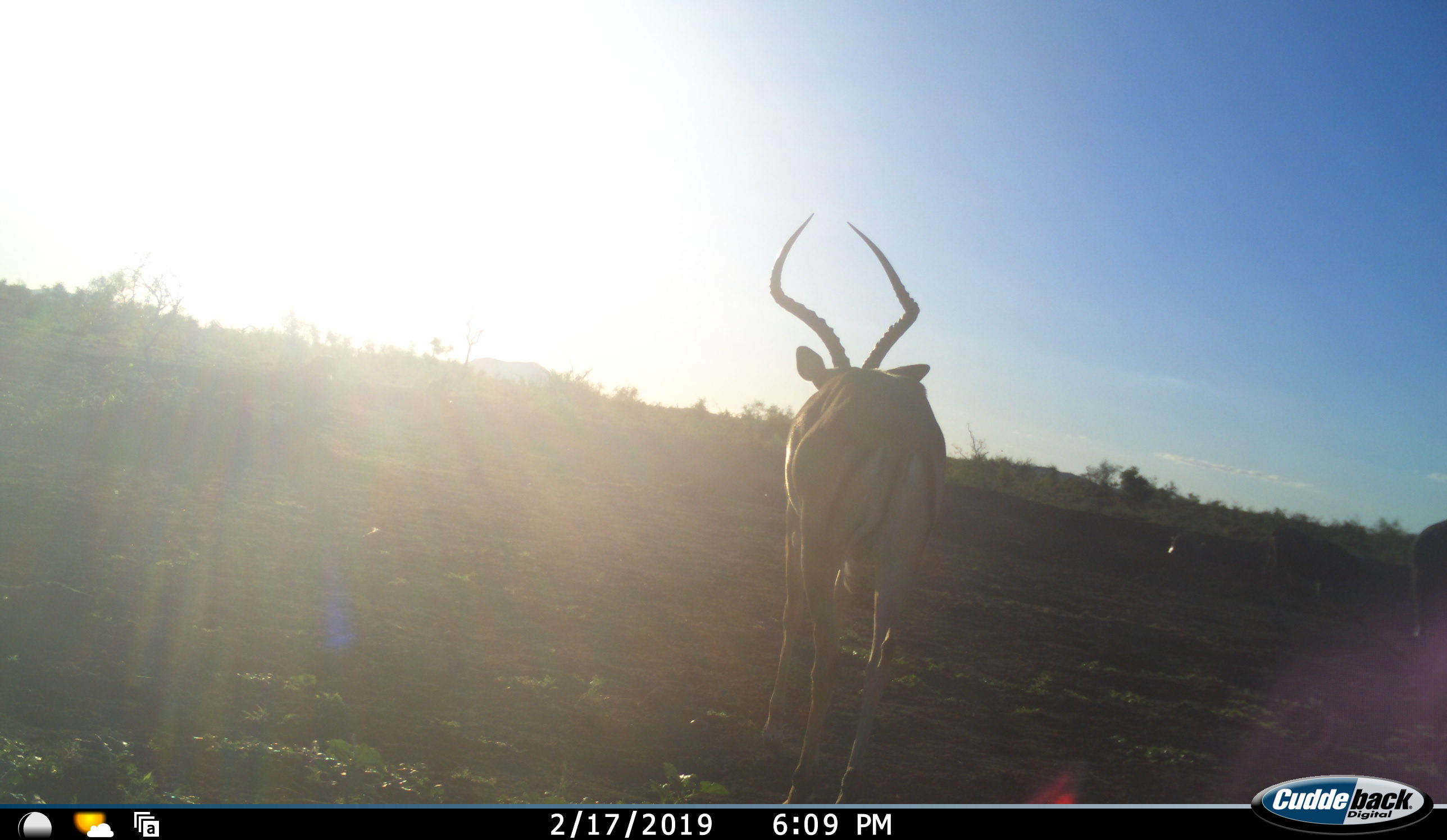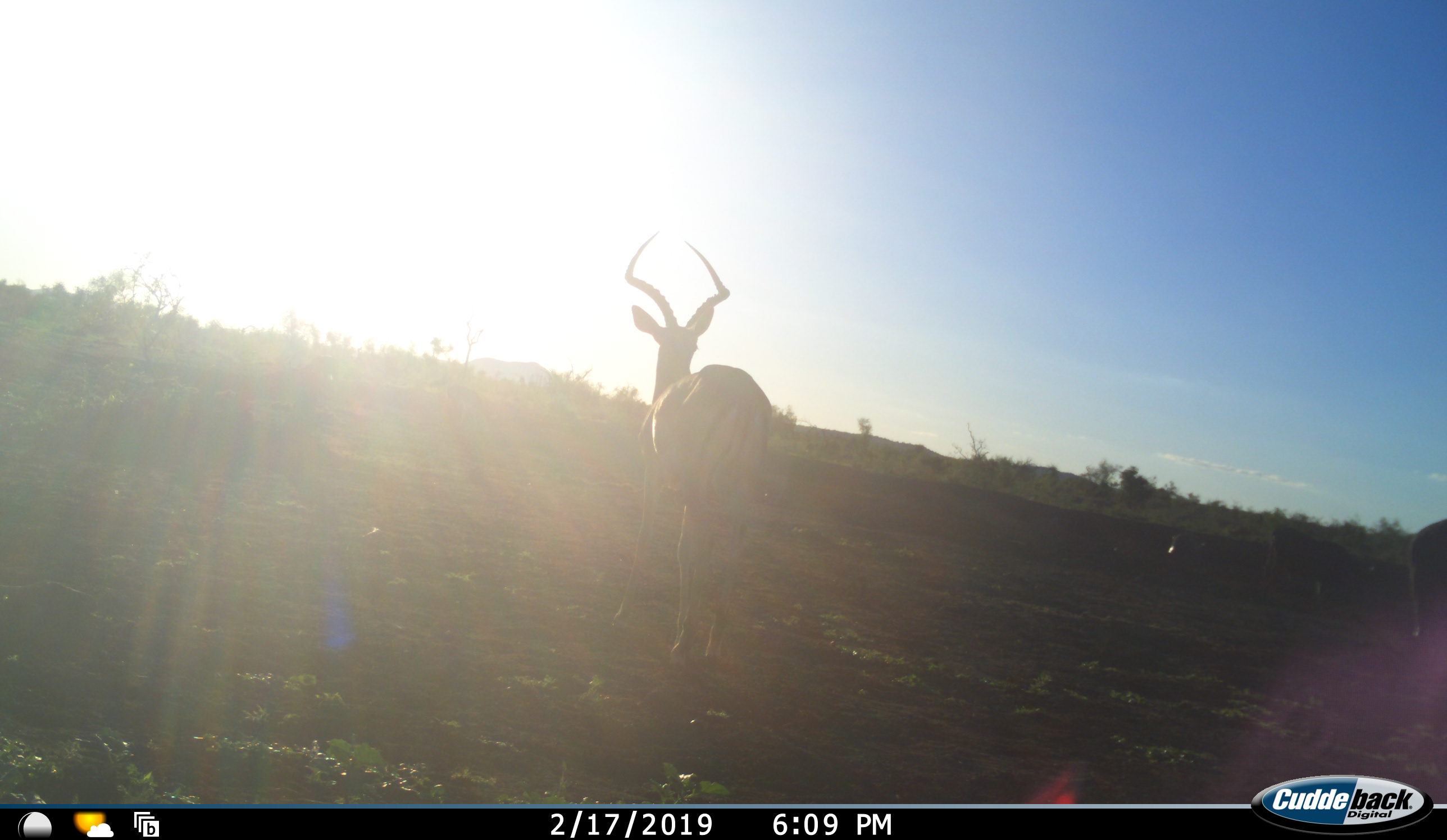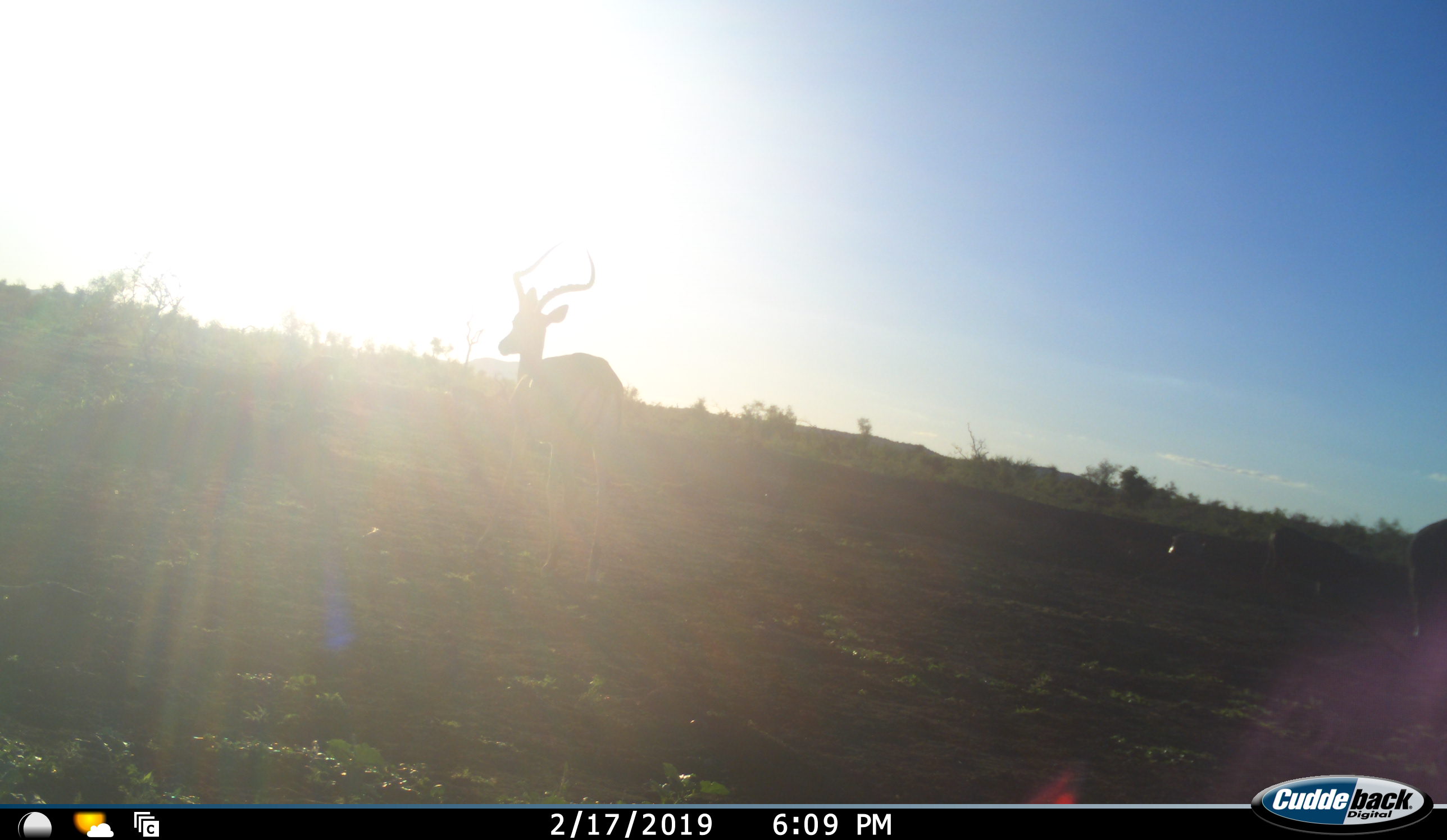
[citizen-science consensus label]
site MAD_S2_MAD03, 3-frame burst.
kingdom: Animalia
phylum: Chordata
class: Mammalia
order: Artiodactyla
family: Bovidae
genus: Aepyceros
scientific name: Aepyceros melampus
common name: impala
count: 1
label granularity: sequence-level